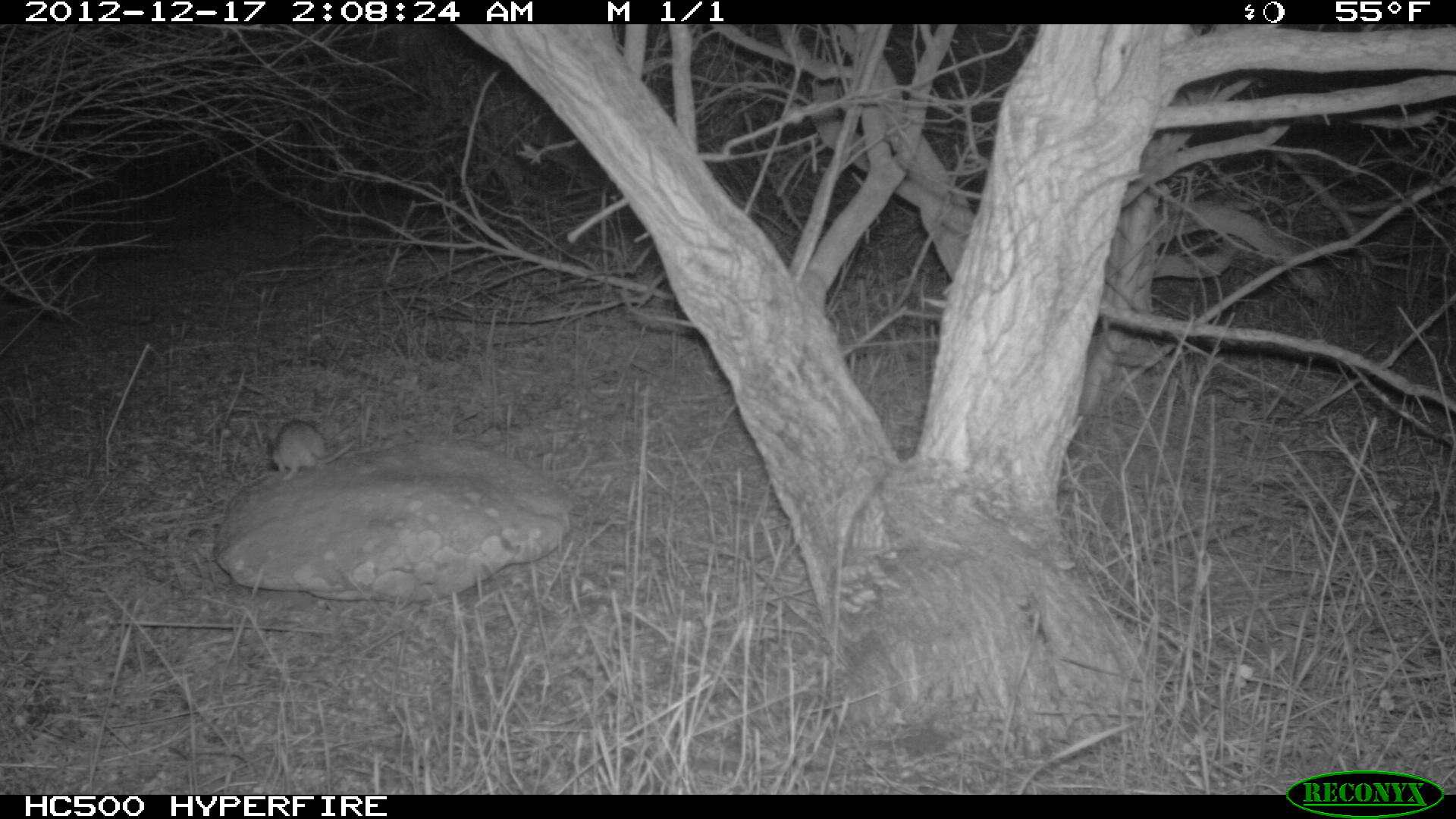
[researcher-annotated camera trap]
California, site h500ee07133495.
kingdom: Animalia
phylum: Chordata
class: Mammalia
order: Rodentia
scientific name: Rodentia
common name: rodent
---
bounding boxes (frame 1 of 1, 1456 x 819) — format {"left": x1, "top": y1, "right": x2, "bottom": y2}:
rodent: {"left": 262, "top": 419, "right": 353, "bottom": 479}